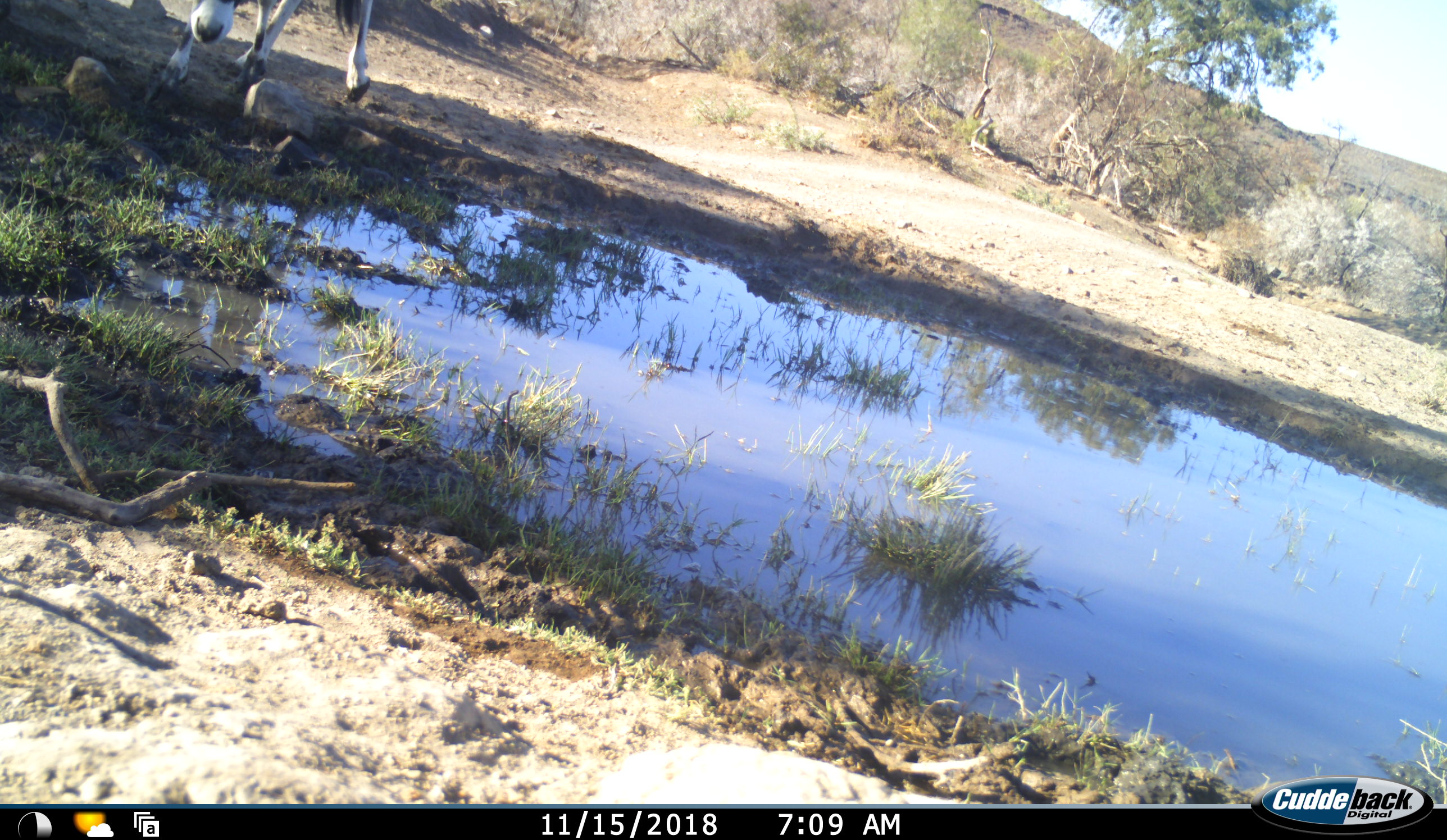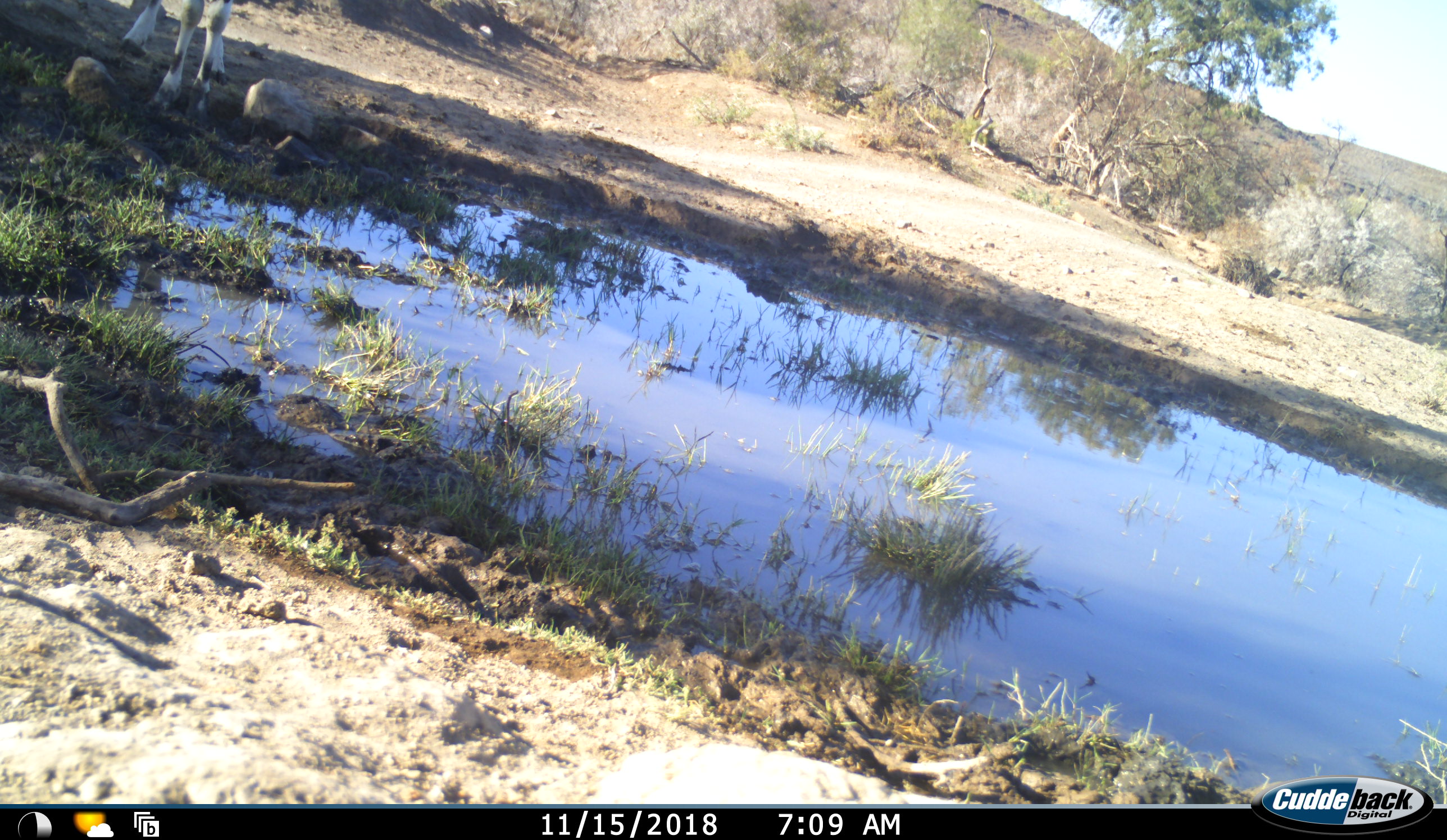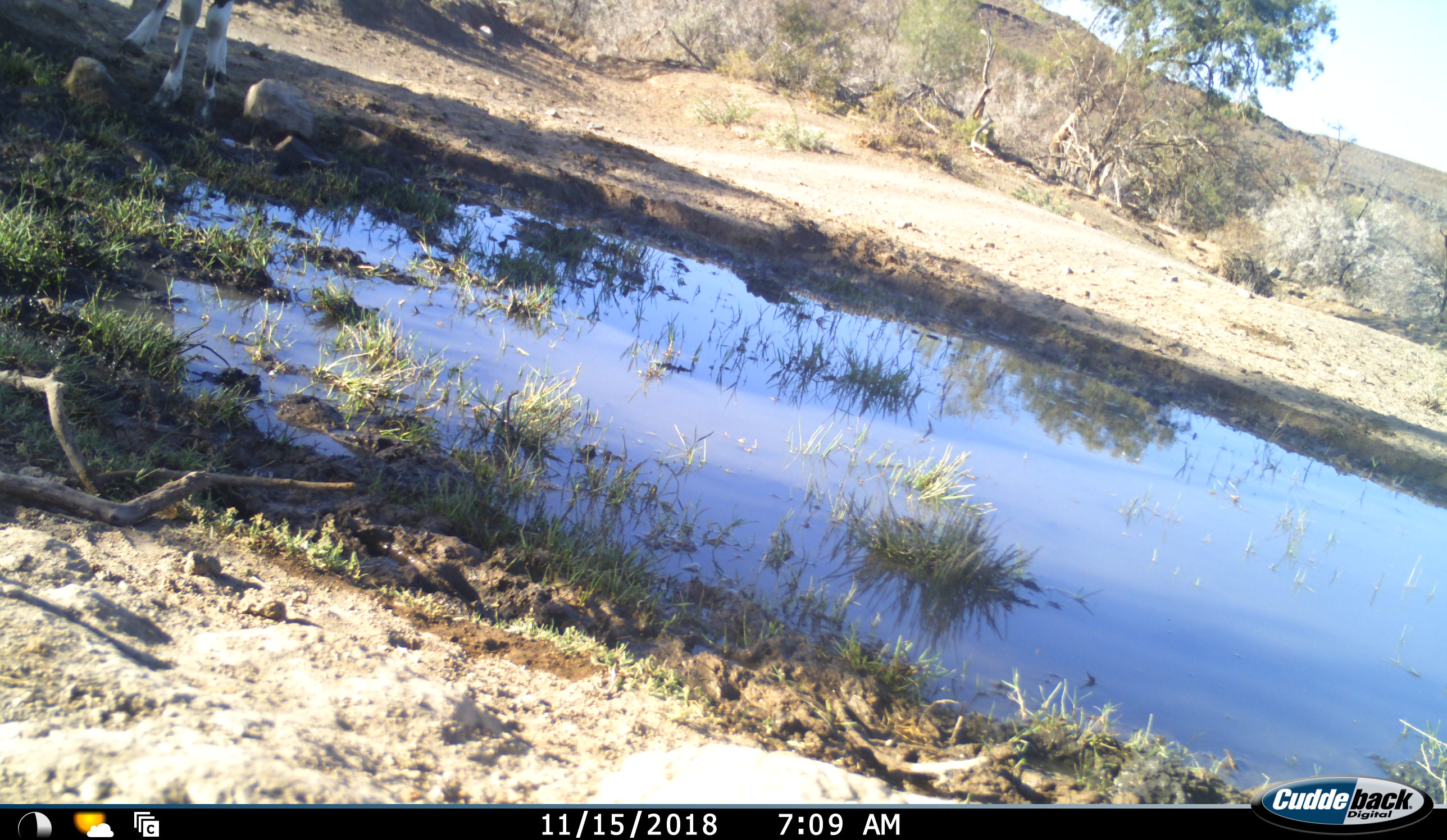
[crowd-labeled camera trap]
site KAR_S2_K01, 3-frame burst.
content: unidentified animal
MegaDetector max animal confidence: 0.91